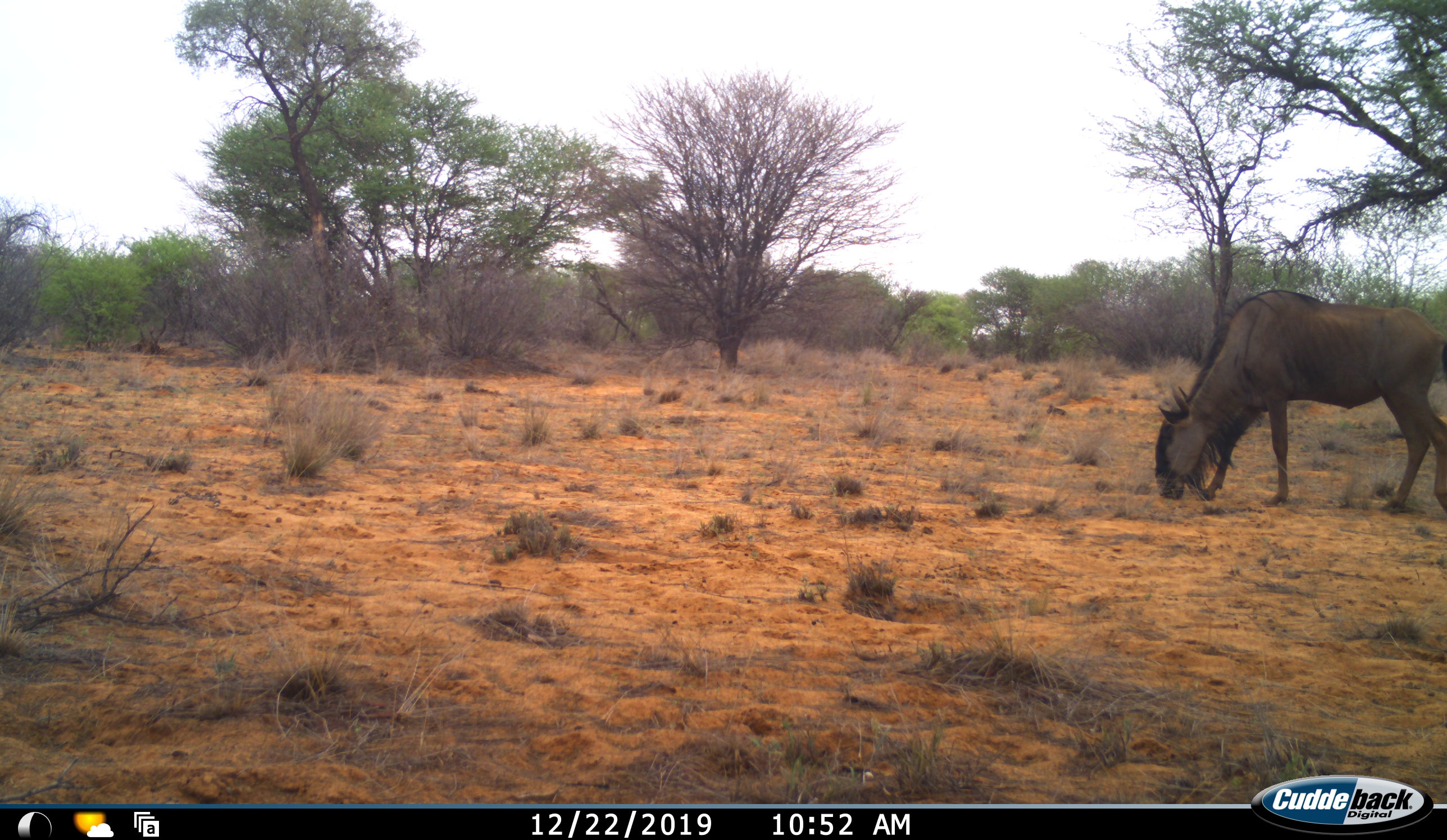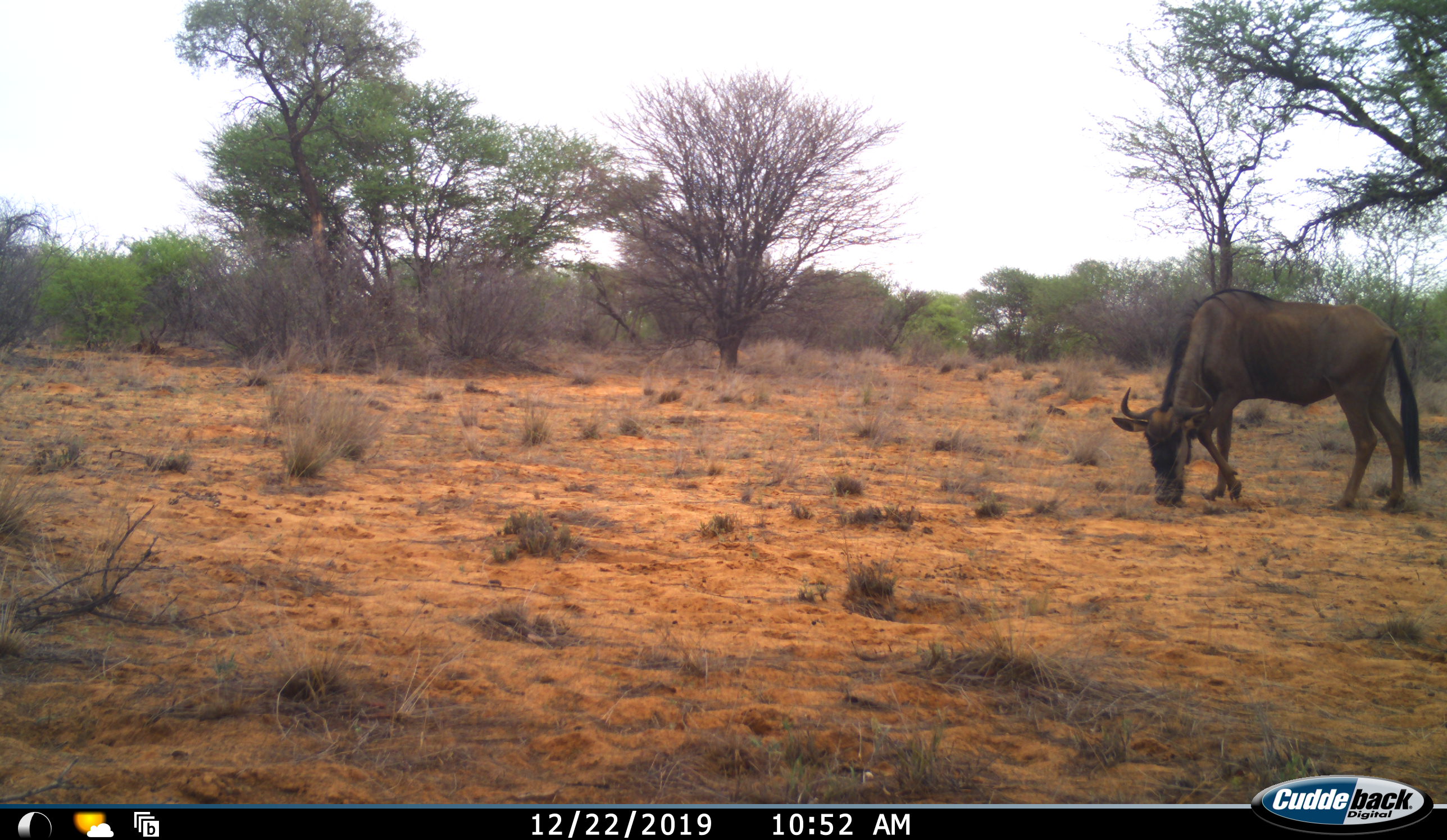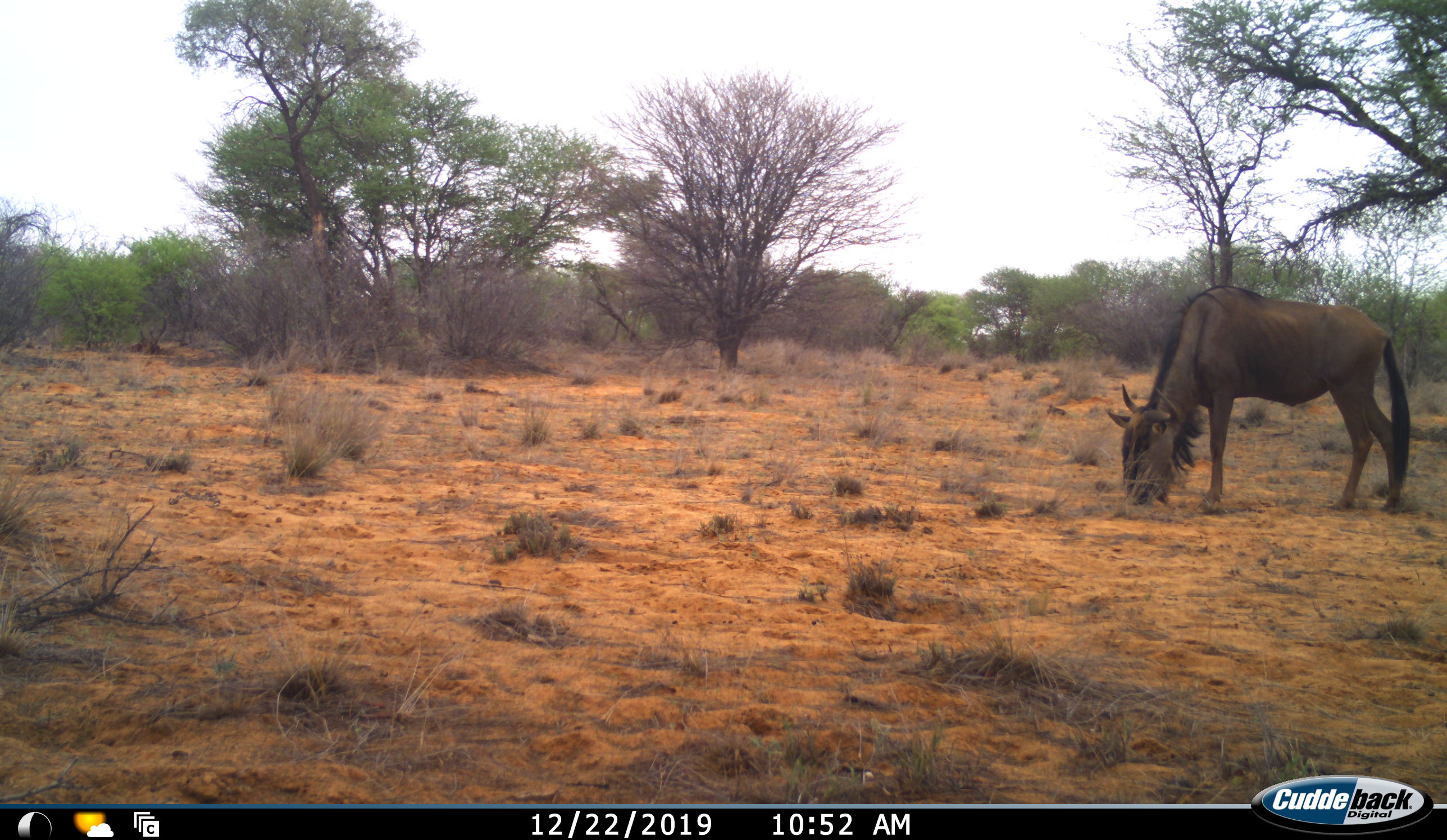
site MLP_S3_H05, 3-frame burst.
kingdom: Animalia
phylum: Chordata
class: Mammalia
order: Artiodactyla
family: Bovidae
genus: Connochaetes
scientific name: Connochaetes taurinus taurinus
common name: blue wildebeest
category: wildebeestblue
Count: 1.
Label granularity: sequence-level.